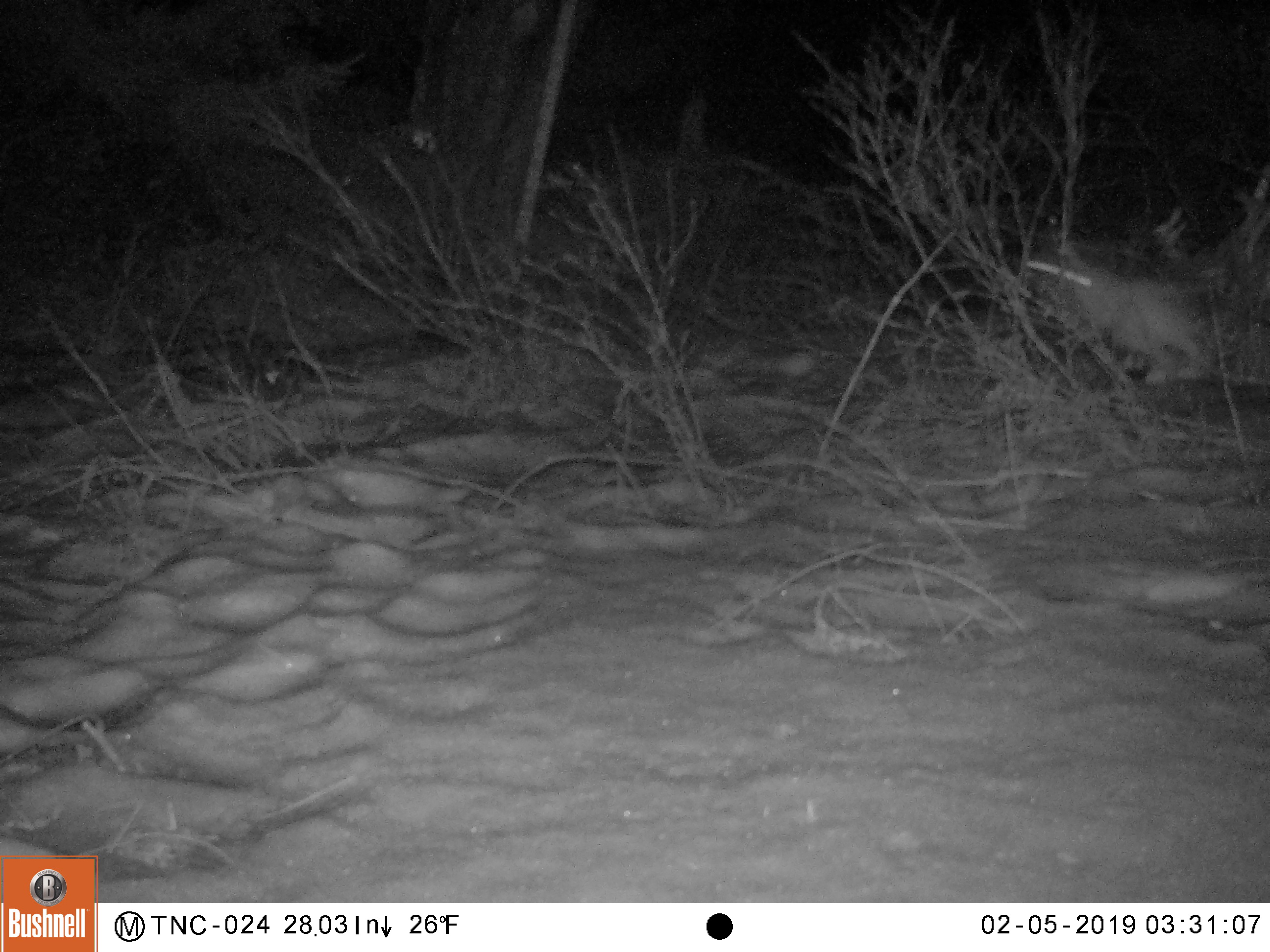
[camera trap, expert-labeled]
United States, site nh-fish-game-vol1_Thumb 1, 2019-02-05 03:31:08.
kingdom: Animalia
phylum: Chordata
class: Mammalia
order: Lagomorpha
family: Leporidae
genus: Lepus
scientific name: Lepus americanus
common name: snowshoe hare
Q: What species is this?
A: Snowshoe hare (Lepus americanus).